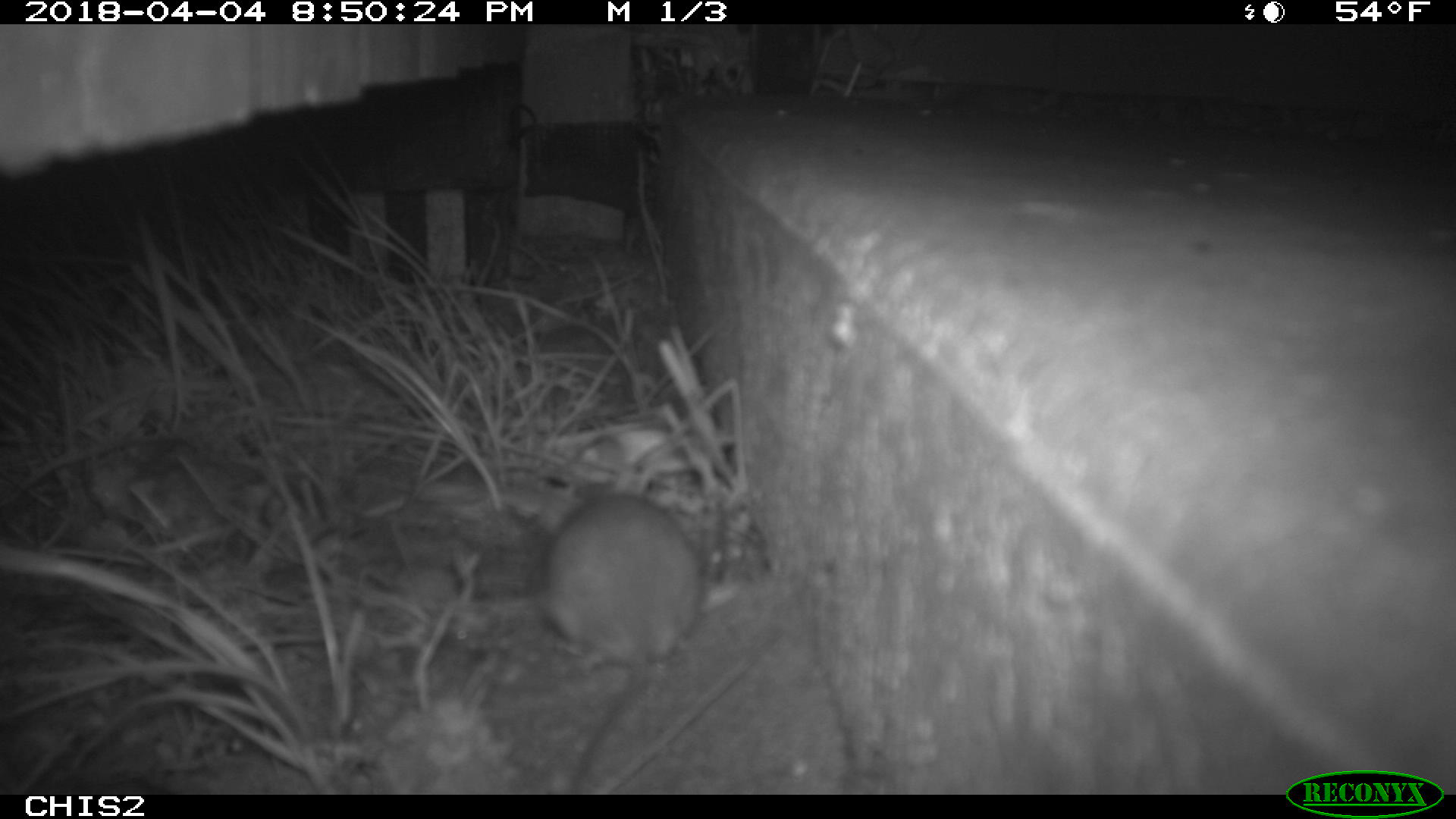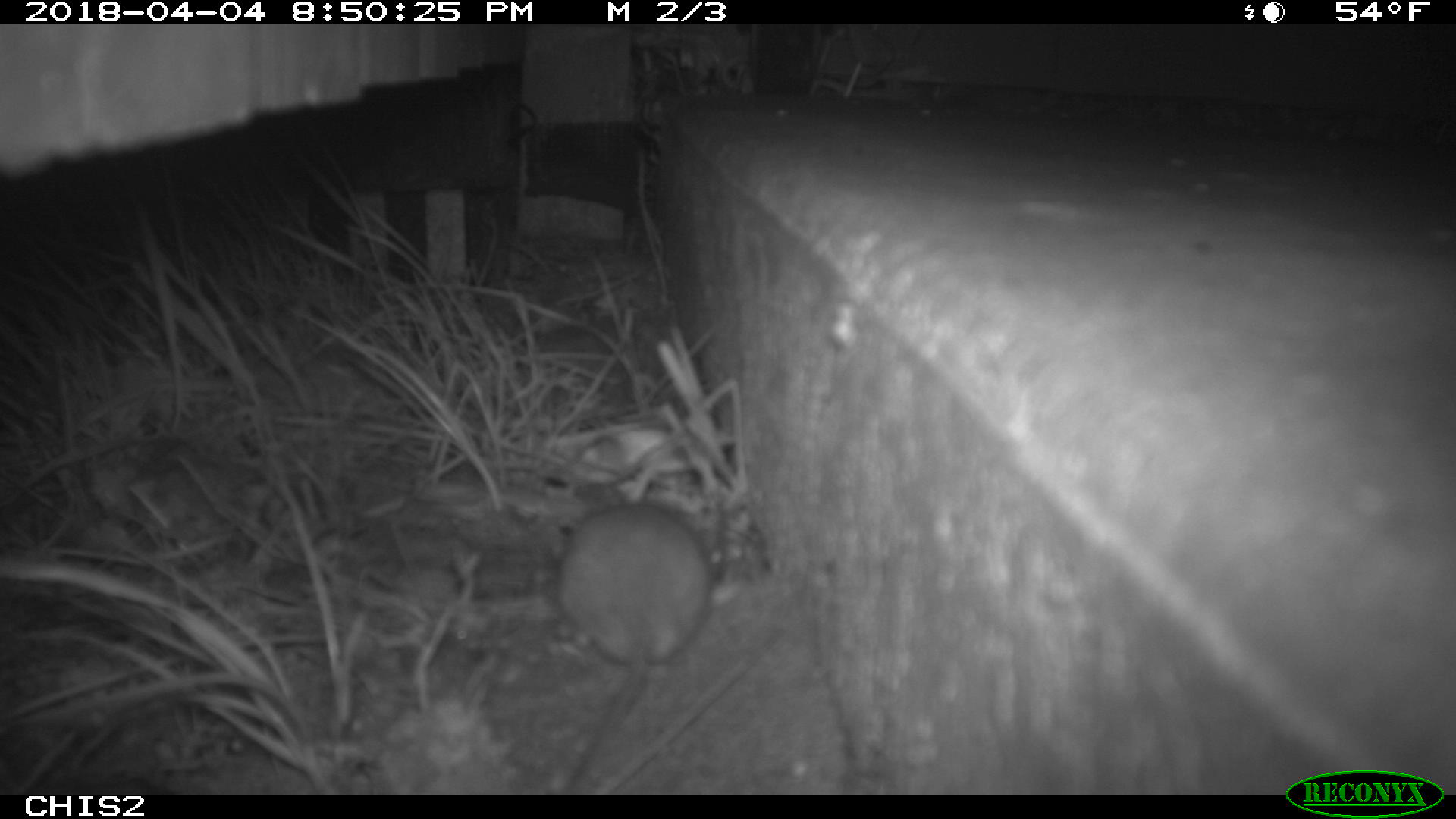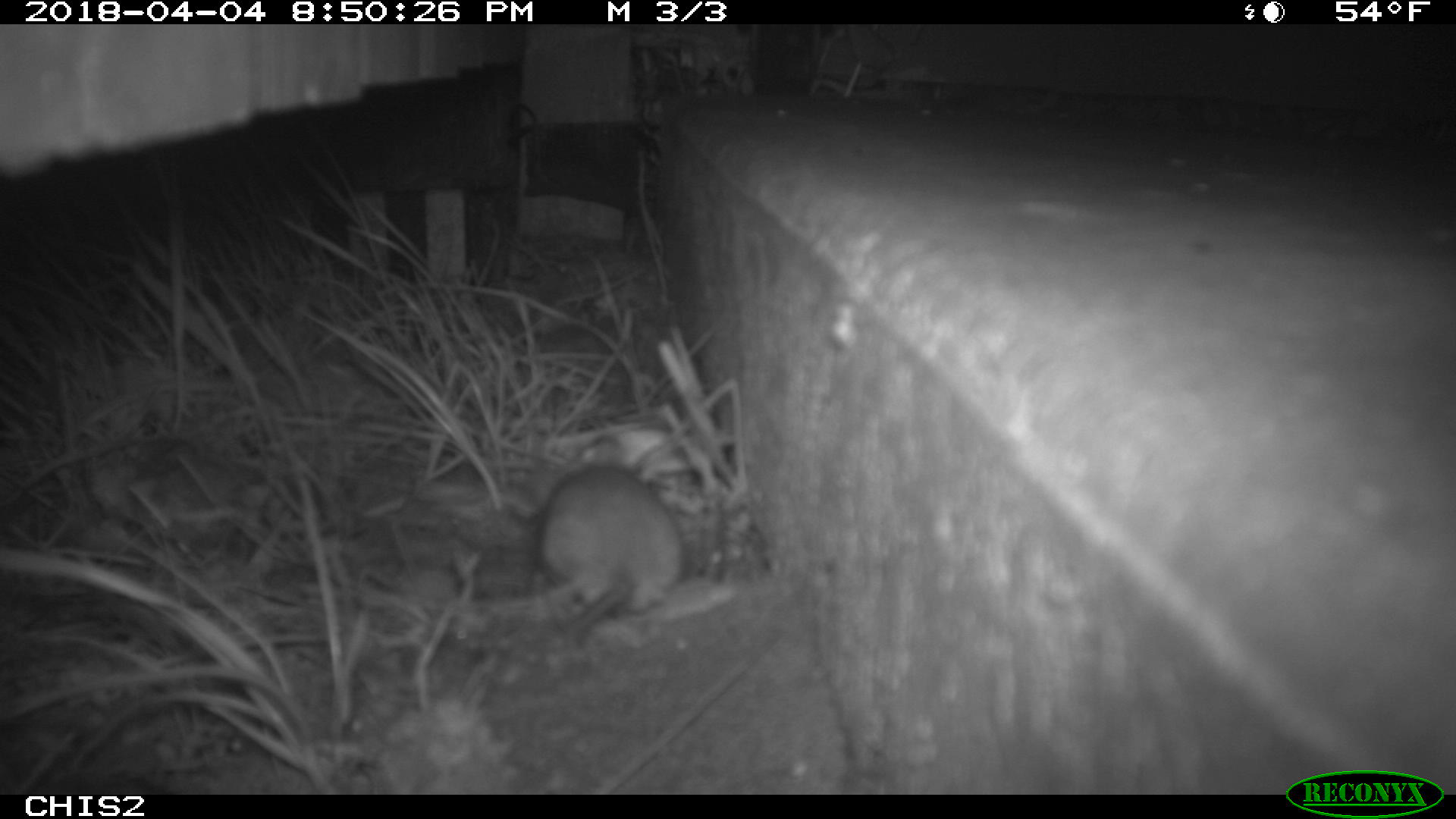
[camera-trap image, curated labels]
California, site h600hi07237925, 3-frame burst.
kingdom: Animalia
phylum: Chordata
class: Mammalia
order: Rodentia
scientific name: Rodentia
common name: rodent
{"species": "rodent (Rodentia)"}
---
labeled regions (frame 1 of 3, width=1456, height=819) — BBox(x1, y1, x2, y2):
rodent: BBox(538, 488, 703, 676)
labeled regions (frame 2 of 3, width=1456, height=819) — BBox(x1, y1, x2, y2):
rodent: BBox(554, 480, 711, 793)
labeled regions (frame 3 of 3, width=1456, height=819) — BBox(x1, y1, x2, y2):
rodent: BBox(519, 439, 682, 646)